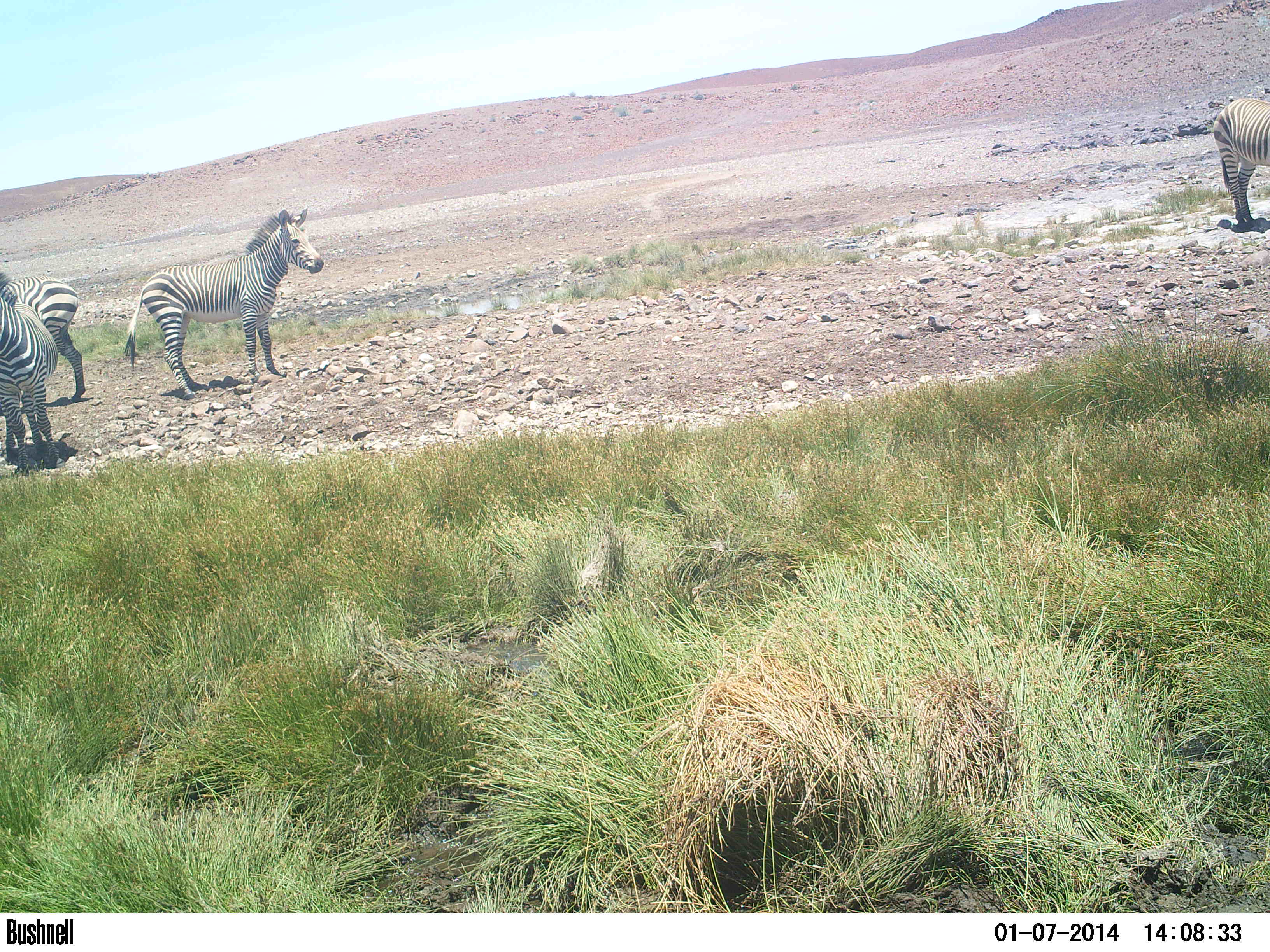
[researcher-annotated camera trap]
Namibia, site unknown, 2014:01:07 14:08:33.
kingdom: Animalia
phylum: Chordata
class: Mammalia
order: Perissodactyla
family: Equidae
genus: Equus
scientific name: Equus zebra hartmannae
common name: hartmann's mountain zebra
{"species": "Equus zebra hartmannae (hartmann's mountain zebra)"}